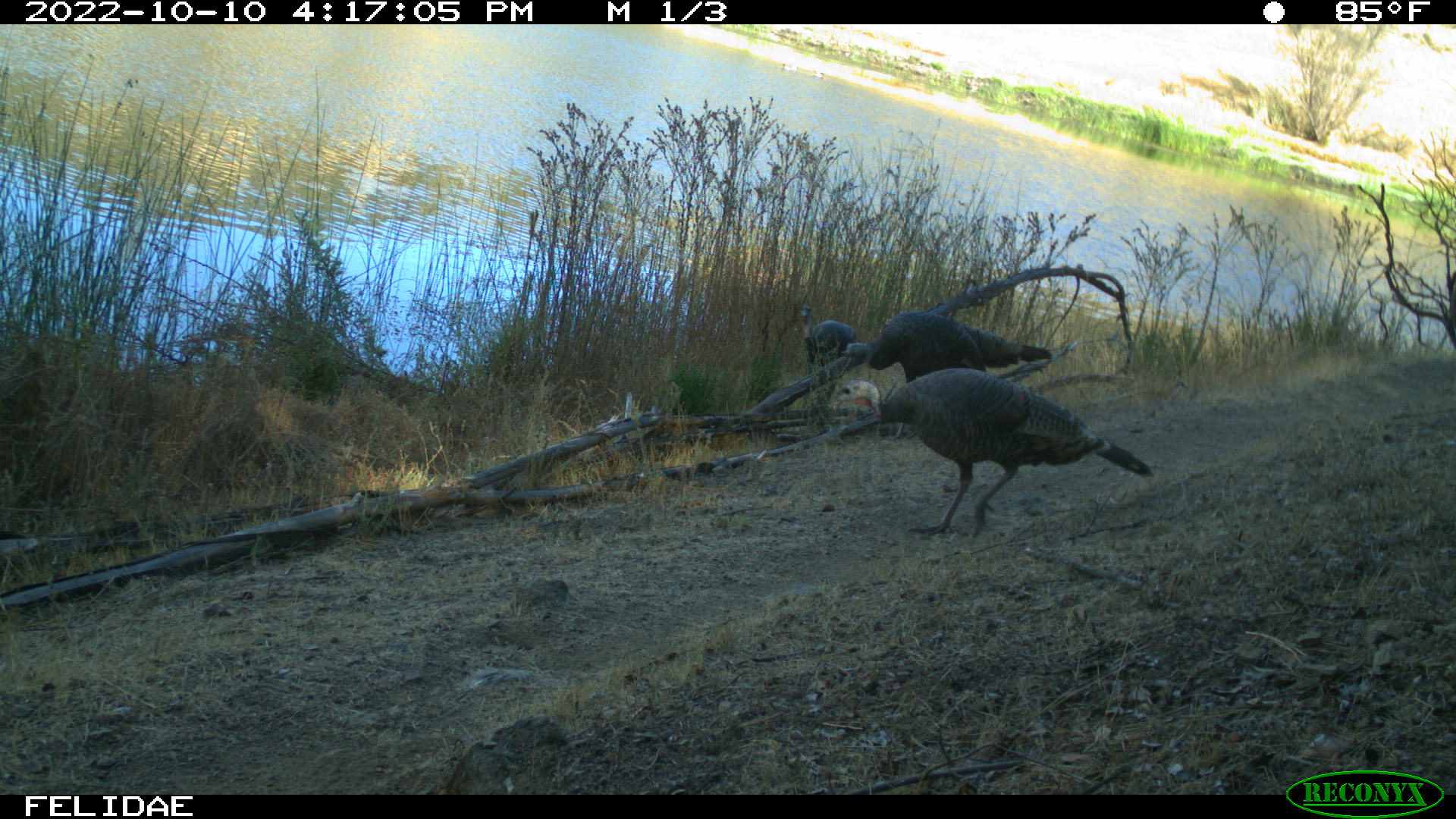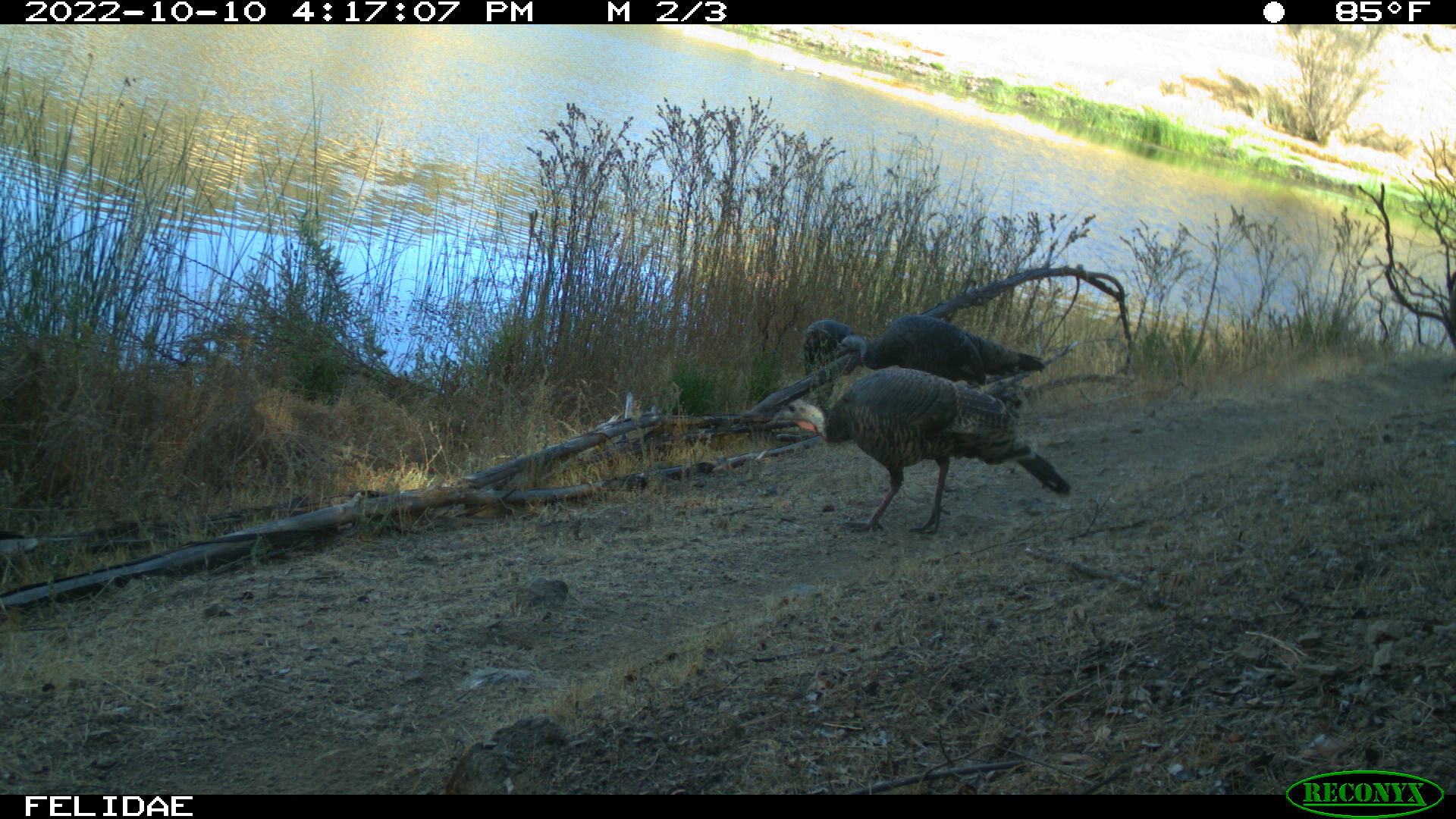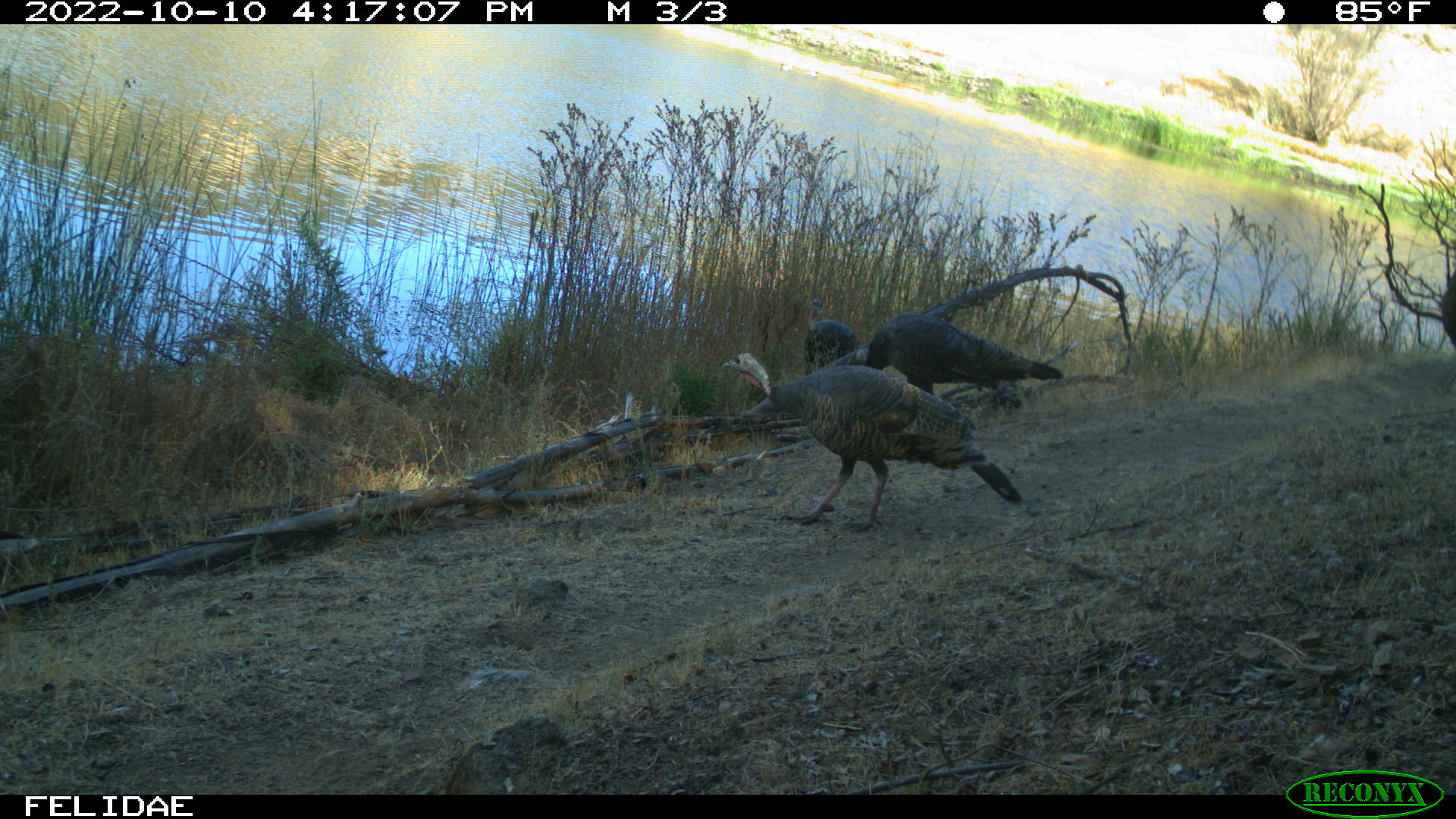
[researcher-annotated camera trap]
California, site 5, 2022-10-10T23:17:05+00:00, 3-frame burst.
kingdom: Animalia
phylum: Chordata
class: Aves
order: Galliformes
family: Phasianidae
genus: Meleagris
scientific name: Meleagris gallopavo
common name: turkey